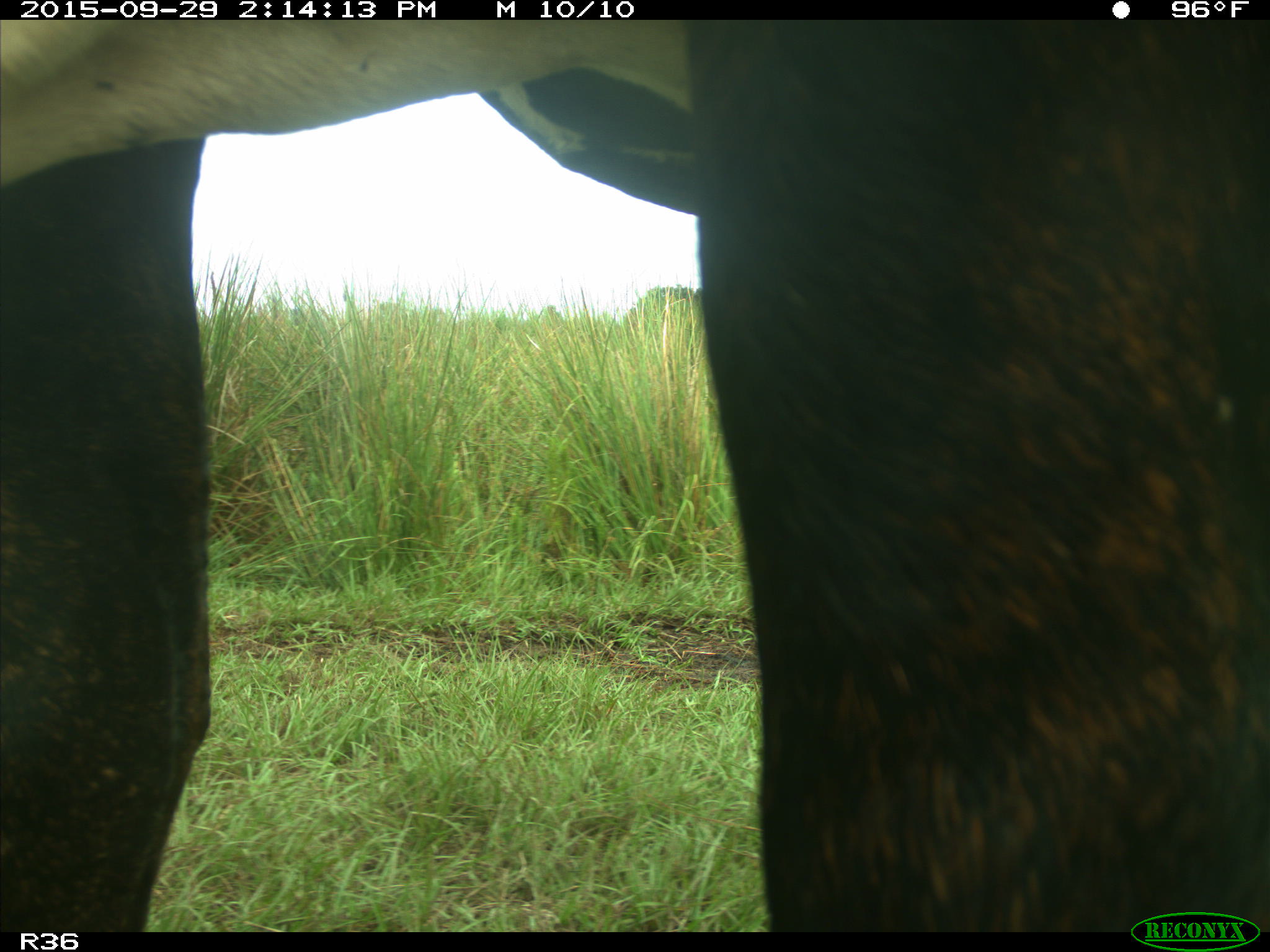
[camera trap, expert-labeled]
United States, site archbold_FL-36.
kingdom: Animalia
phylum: Chordata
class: Mammalia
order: Artiodactyla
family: Bovidae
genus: Bos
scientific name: Bos taurus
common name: domestic cow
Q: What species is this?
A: Bos taurus (domestic cow).